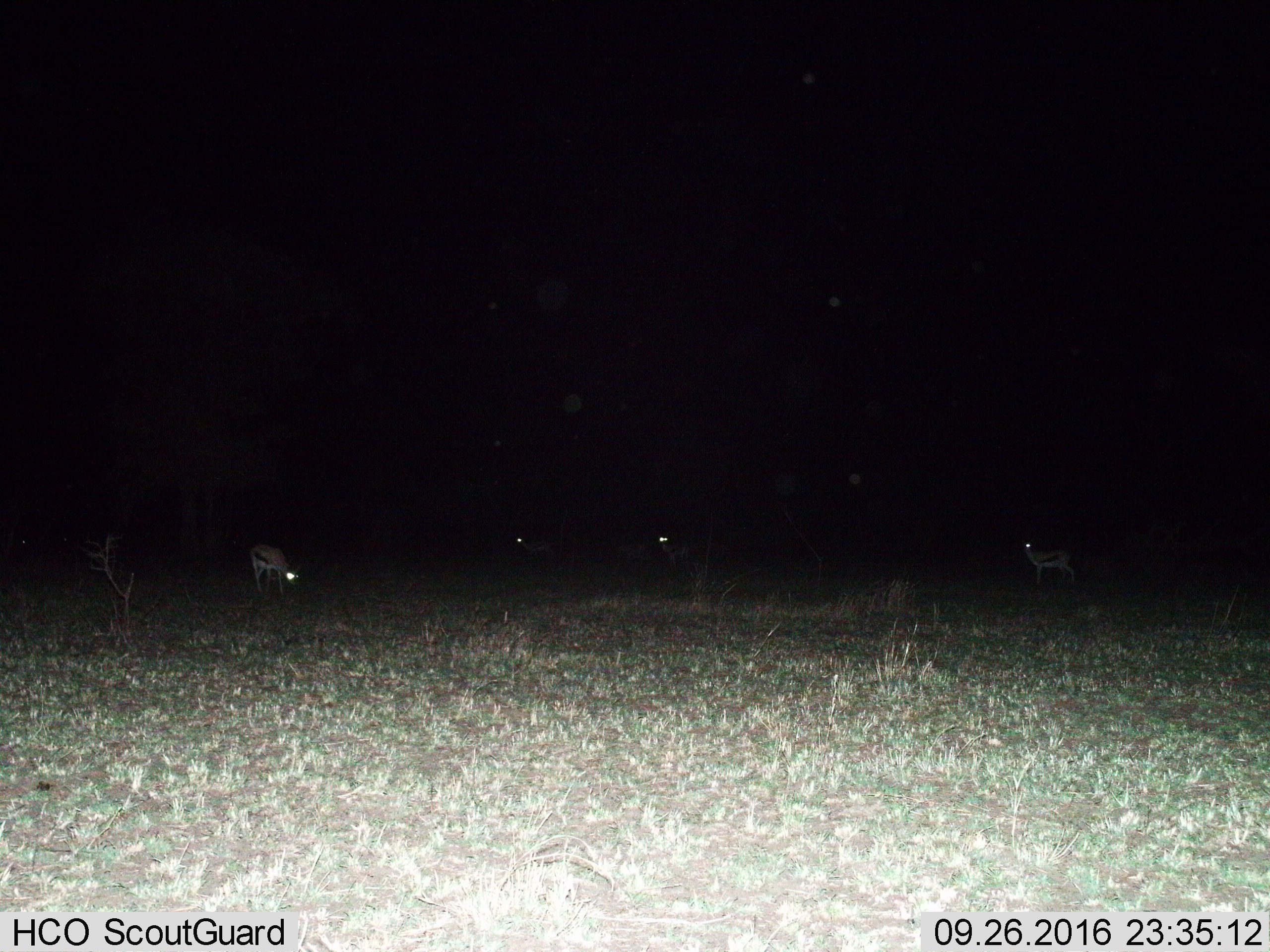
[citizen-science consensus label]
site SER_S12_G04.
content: unidentified animal